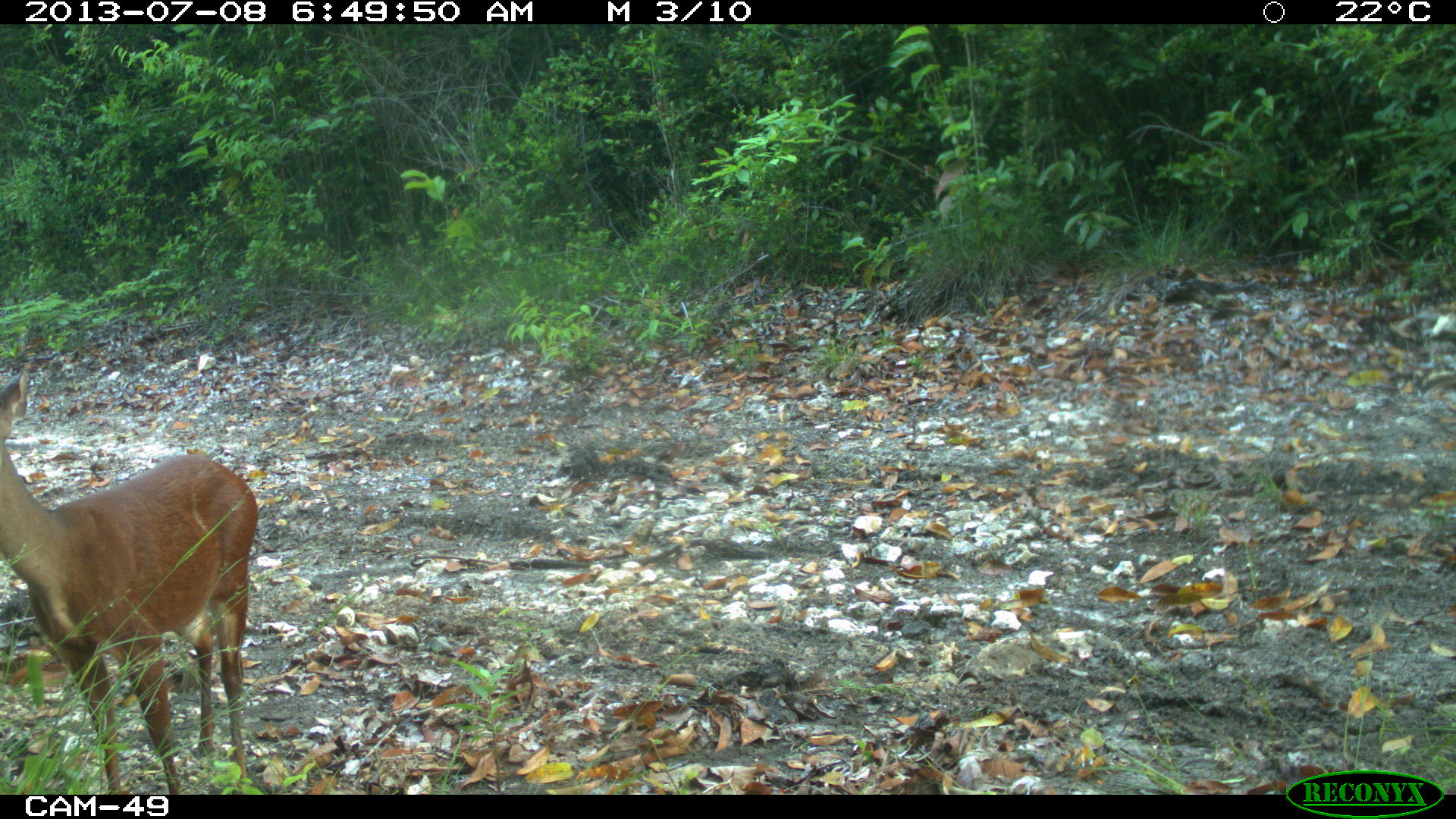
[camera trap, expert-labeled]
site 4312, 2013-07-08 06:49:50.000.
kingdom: Animalia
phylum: Chordata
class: Mammalia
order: Artiodactyla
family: Cervidae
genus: Mazama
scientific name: Mazama temama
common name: central american red brocket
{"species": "Mazama temama (central american red brocket)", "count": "1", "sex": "female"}